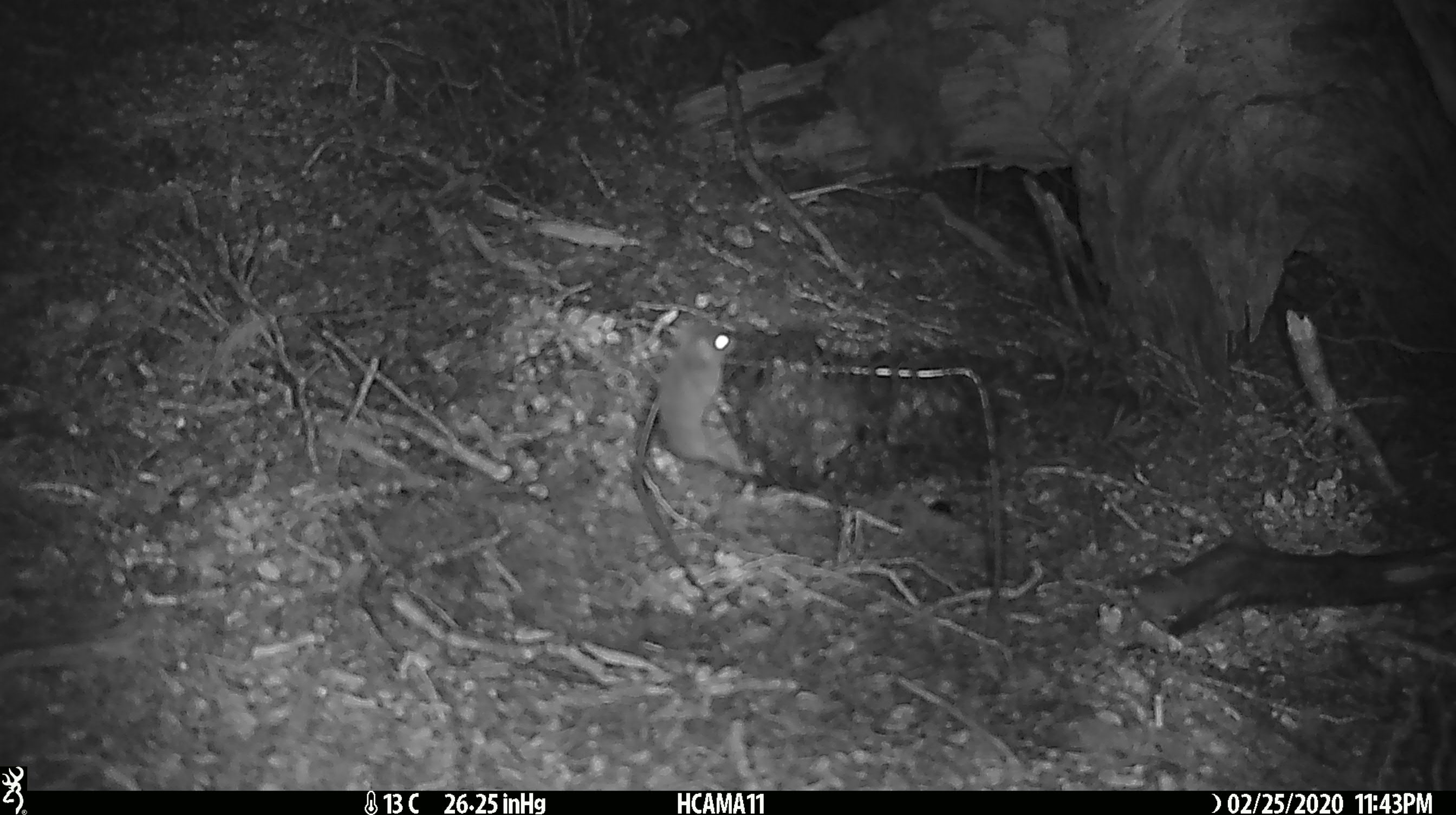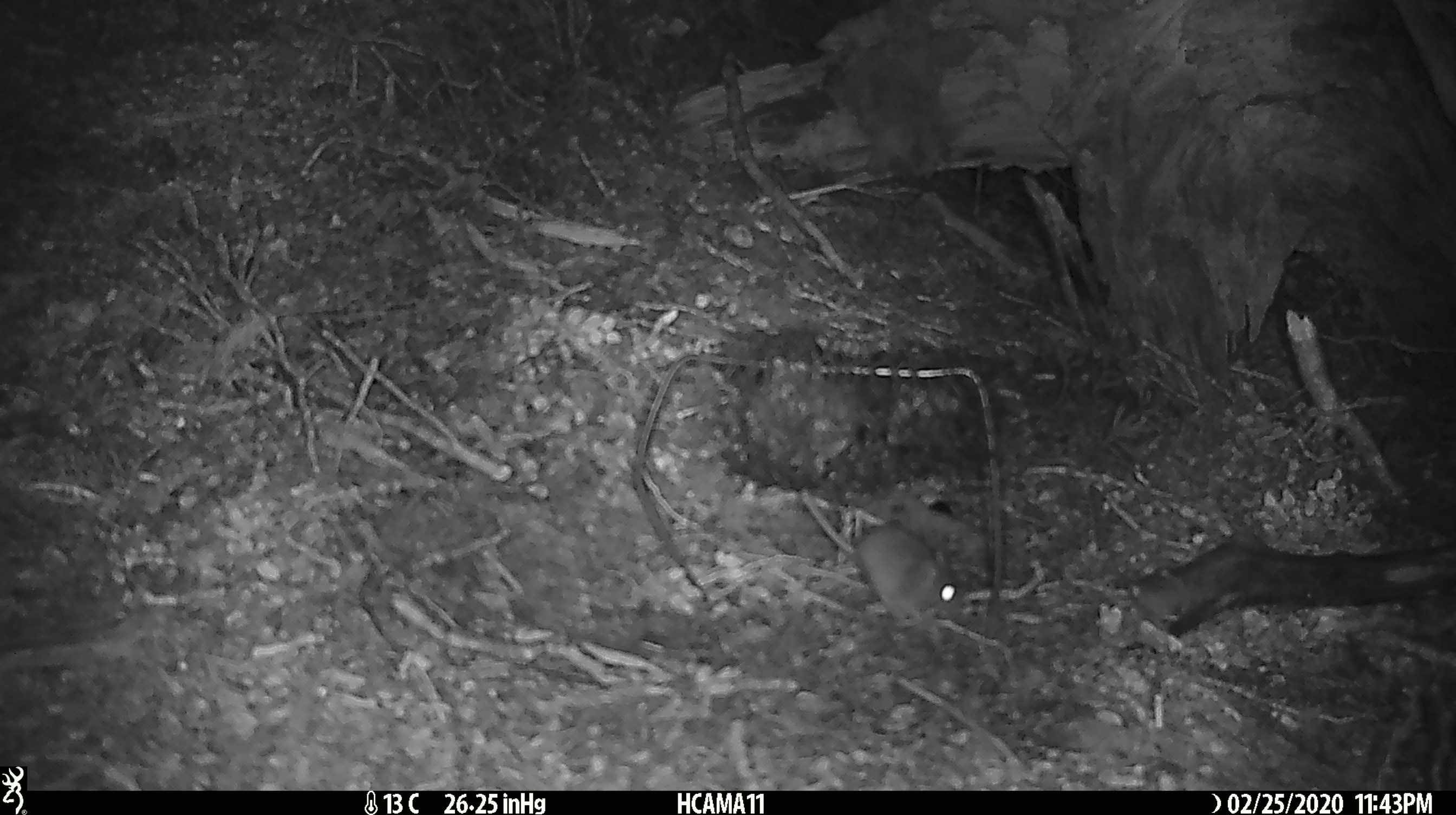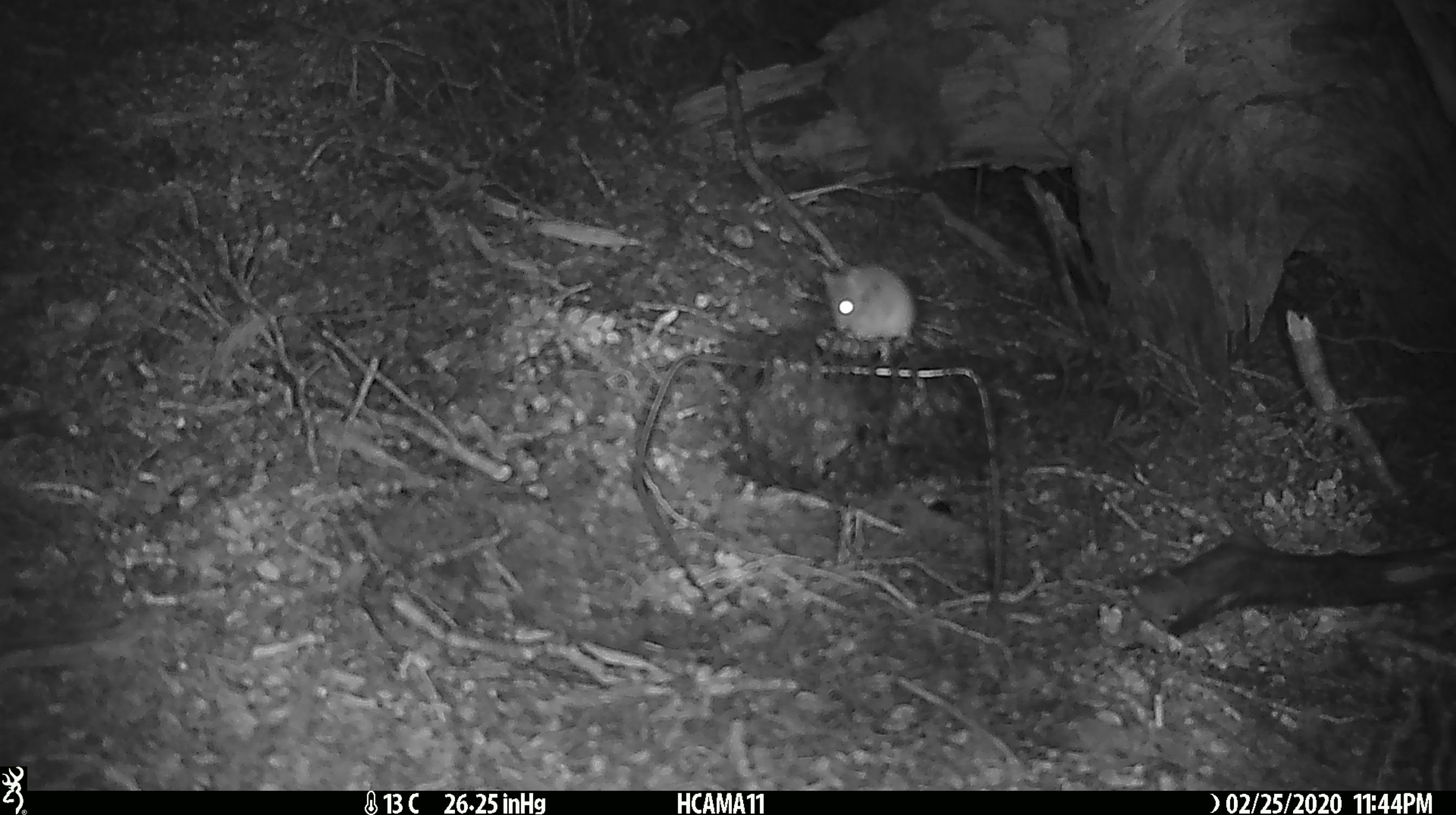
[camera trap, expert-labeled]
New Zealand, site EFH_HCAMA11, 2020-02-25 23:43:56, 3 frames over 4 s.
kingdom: Animalia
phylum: Chordata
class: Mammalia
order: Rodentia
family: Muridae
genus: Mus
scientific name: Mus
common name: mouse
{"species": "mouse (Mus)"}